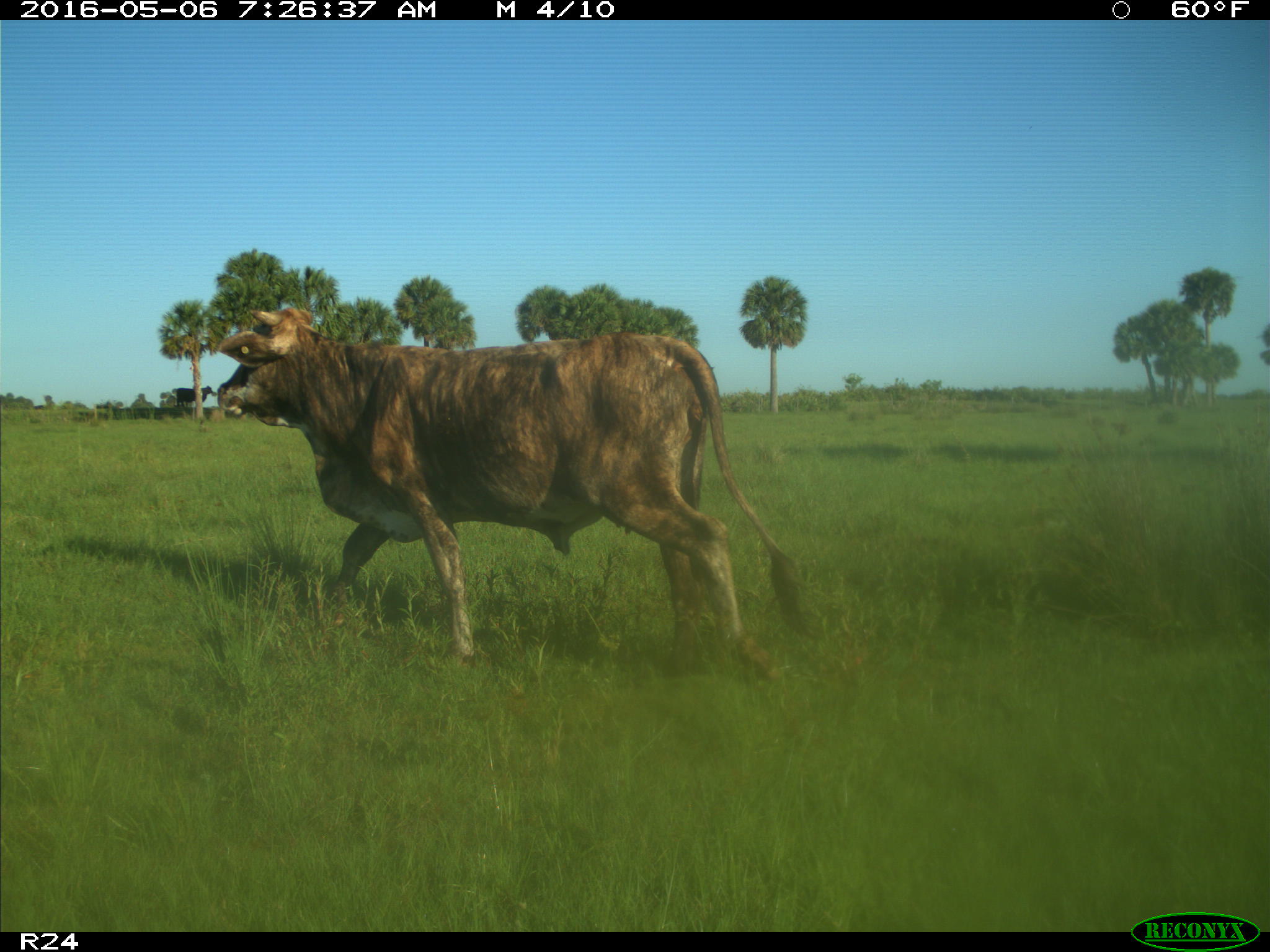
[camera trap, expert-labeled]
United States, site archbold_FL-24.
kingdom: Animalia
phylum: Chordata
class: Mammalia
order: Artiodactyla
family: Bovidae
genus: Bos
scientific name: Bos taurus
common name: domestic cow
Bos taurus (domestic cow).